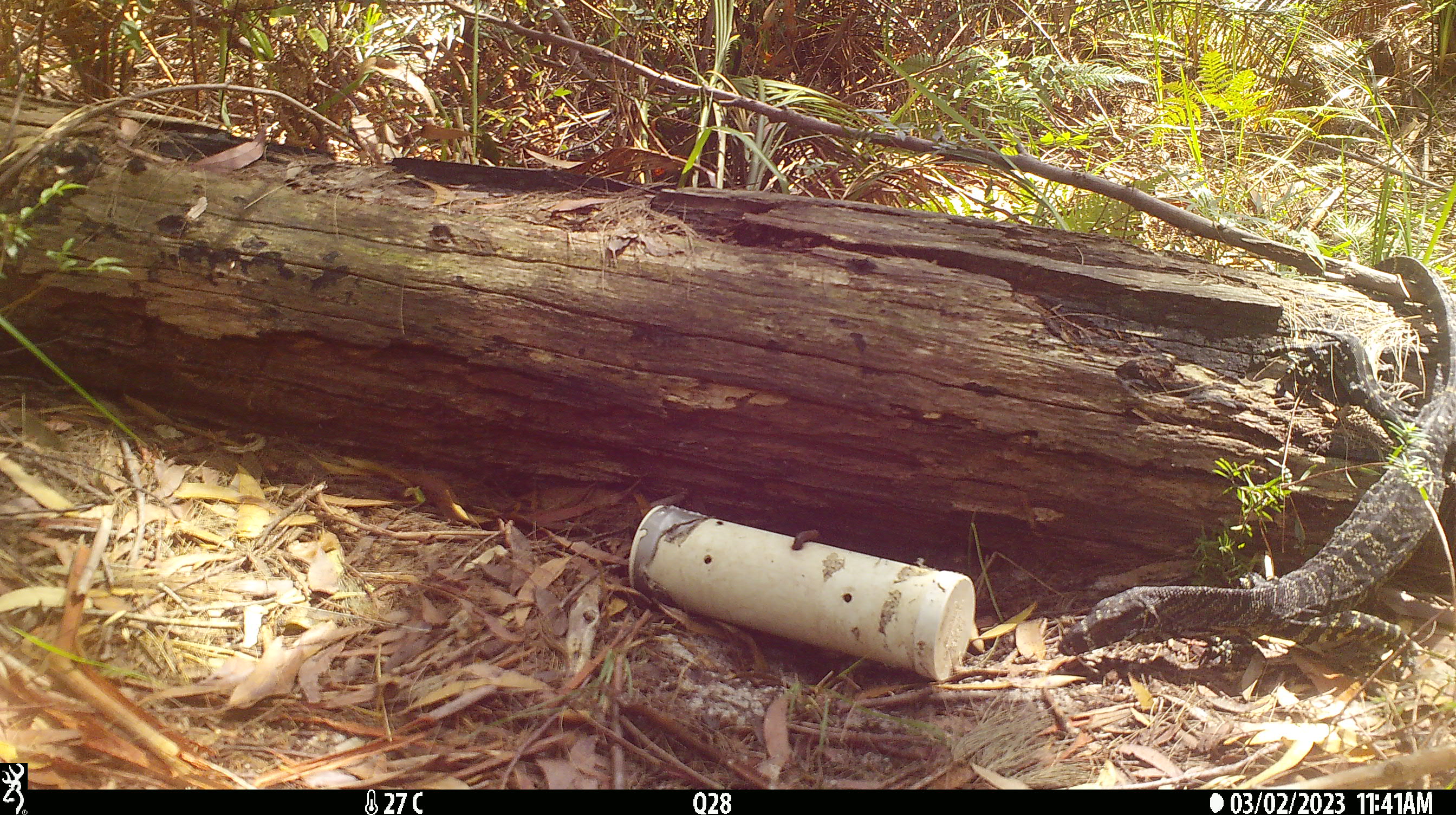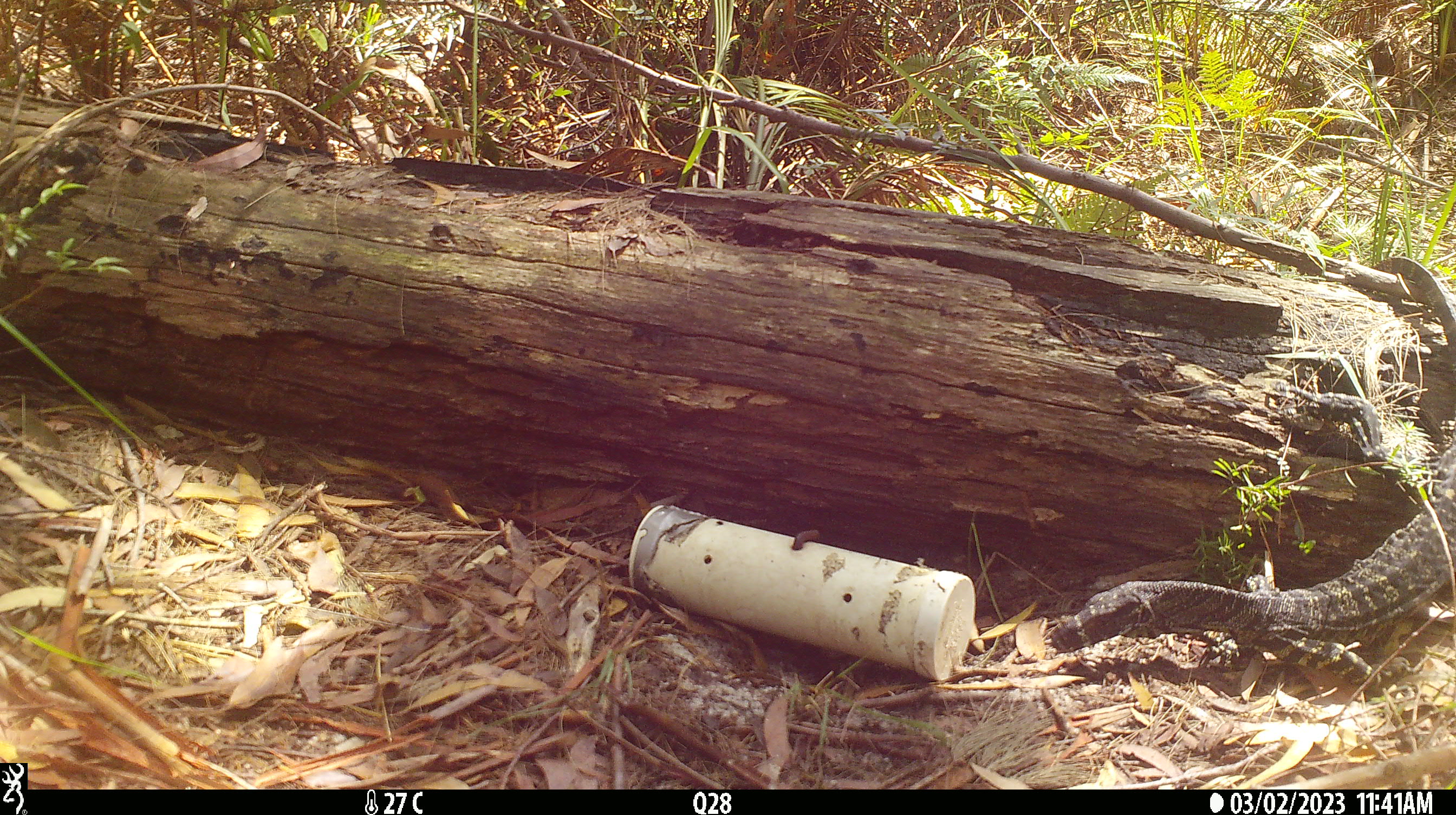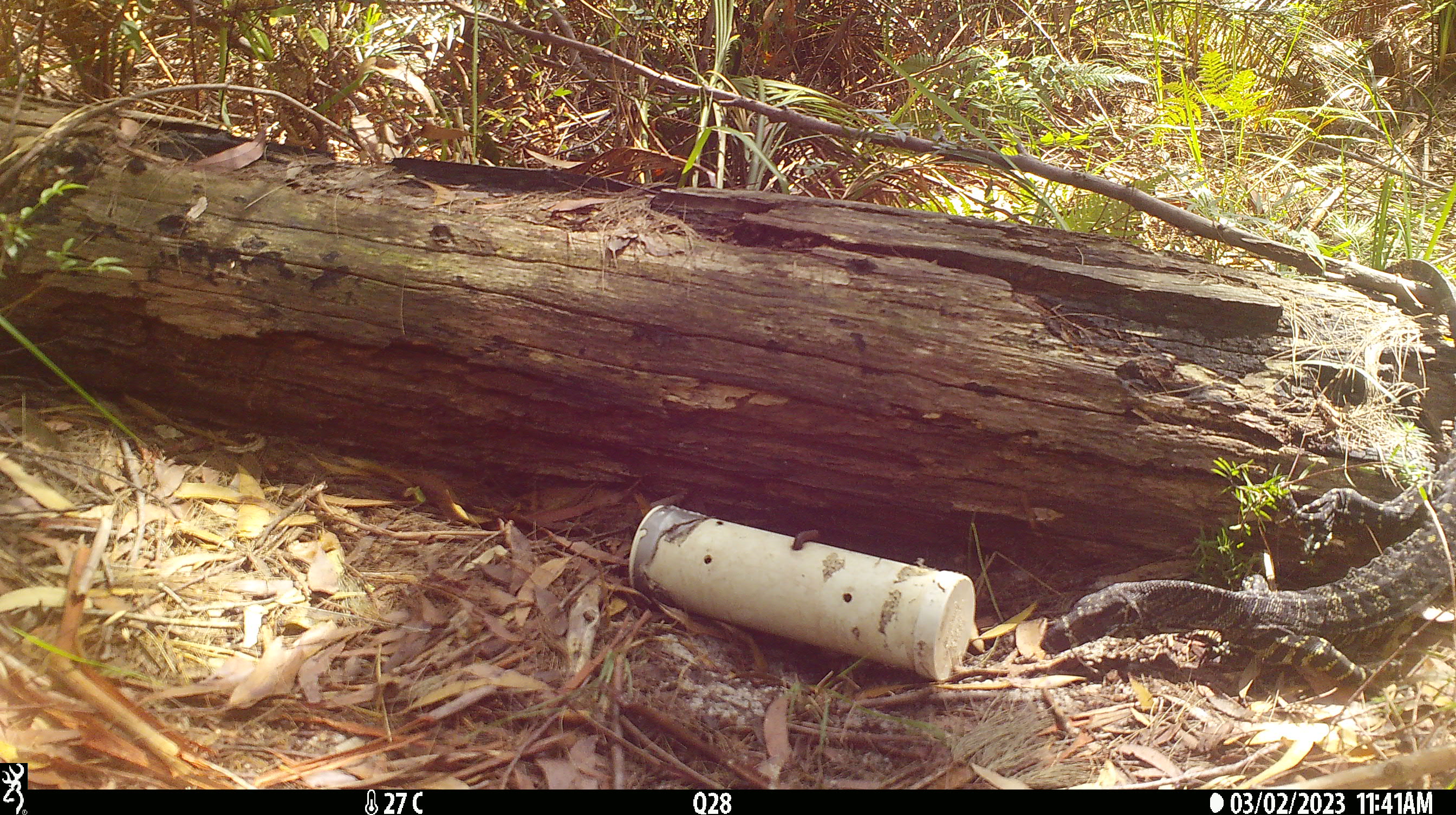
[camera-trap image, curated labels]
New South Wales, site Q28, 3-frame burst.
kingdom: Animalia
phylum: Chordata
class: Reptilia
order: Squamata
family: Varanidae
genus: Varanus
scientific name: Varanus varius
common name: lace monitor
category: goanna